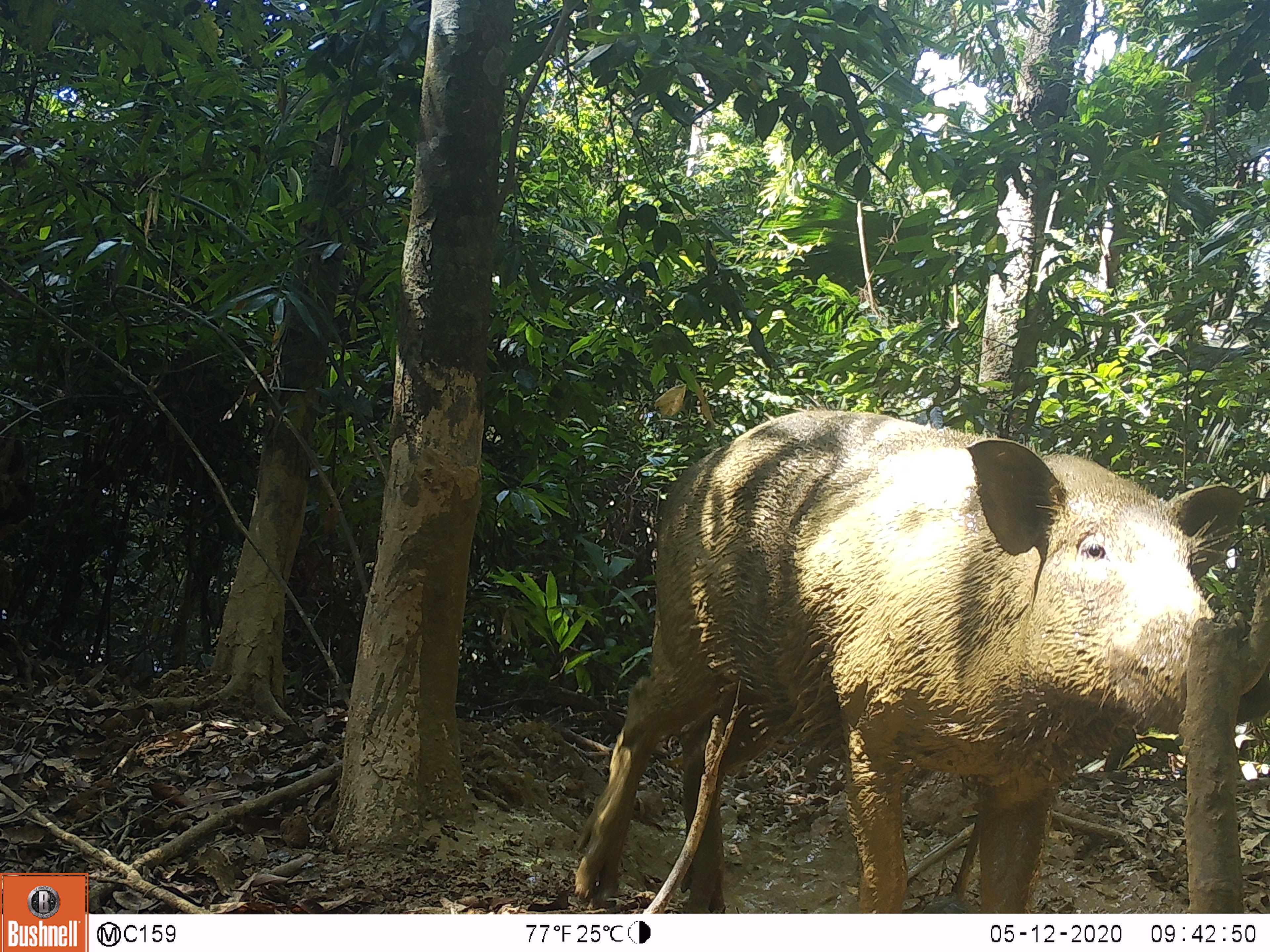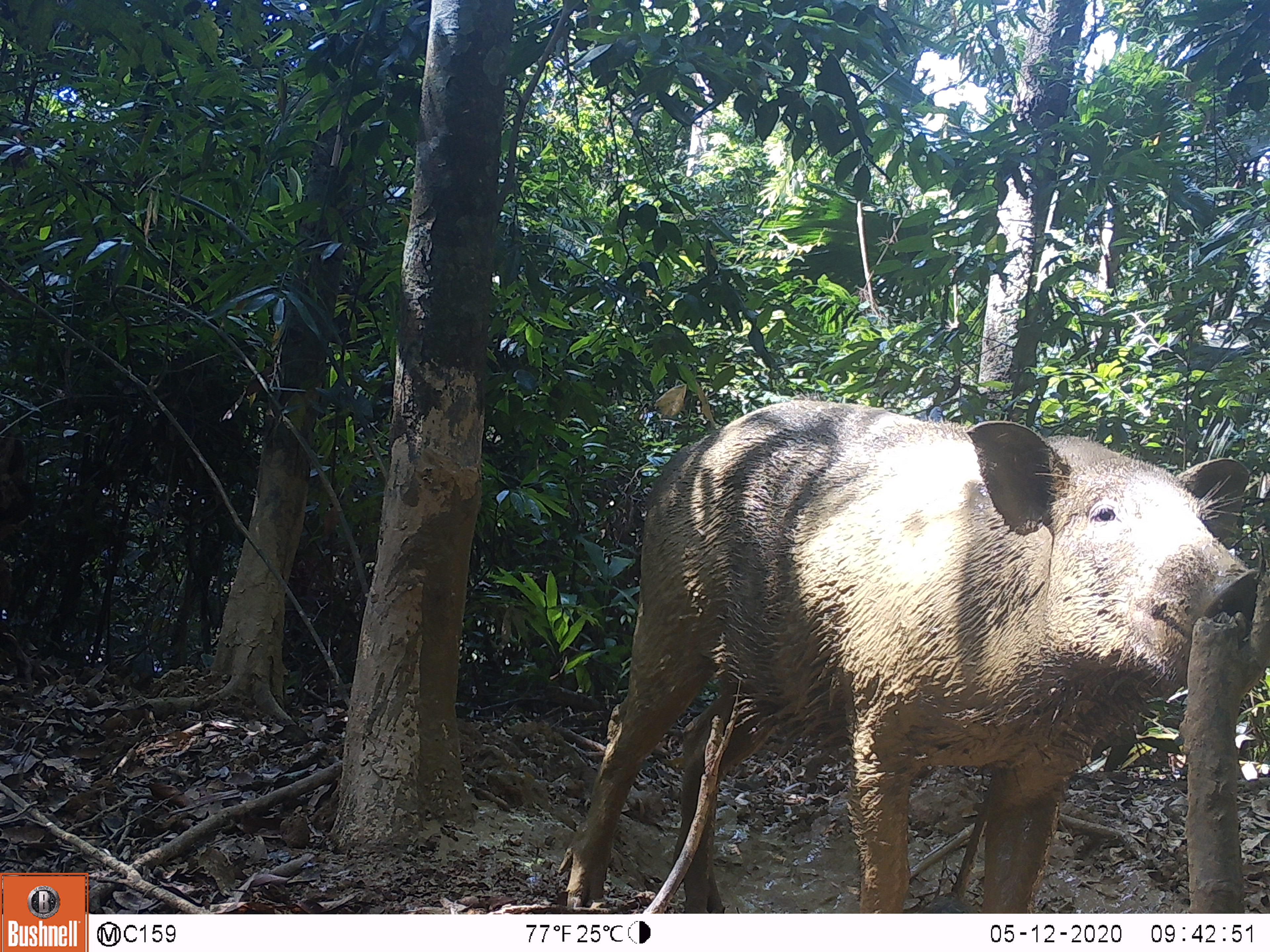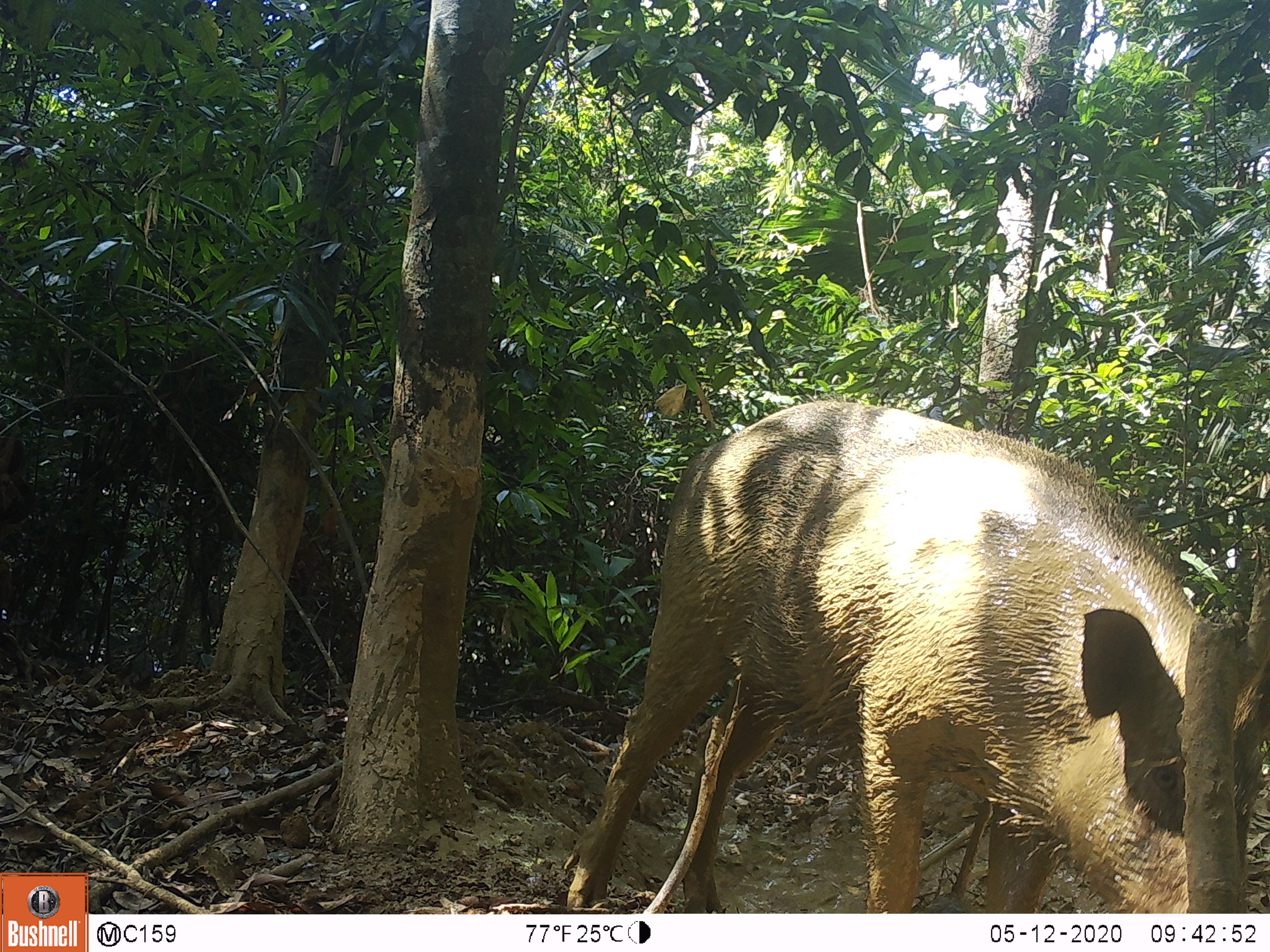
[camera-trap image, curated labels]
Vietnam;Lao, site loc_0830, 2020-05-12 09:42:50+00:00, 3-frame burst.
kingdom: Animalia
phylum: Chordata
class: Mammalia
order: Artiodactyla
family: Suidae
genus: Sus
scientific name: Sus scrofa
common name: eurasian wild pig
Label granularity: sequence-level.